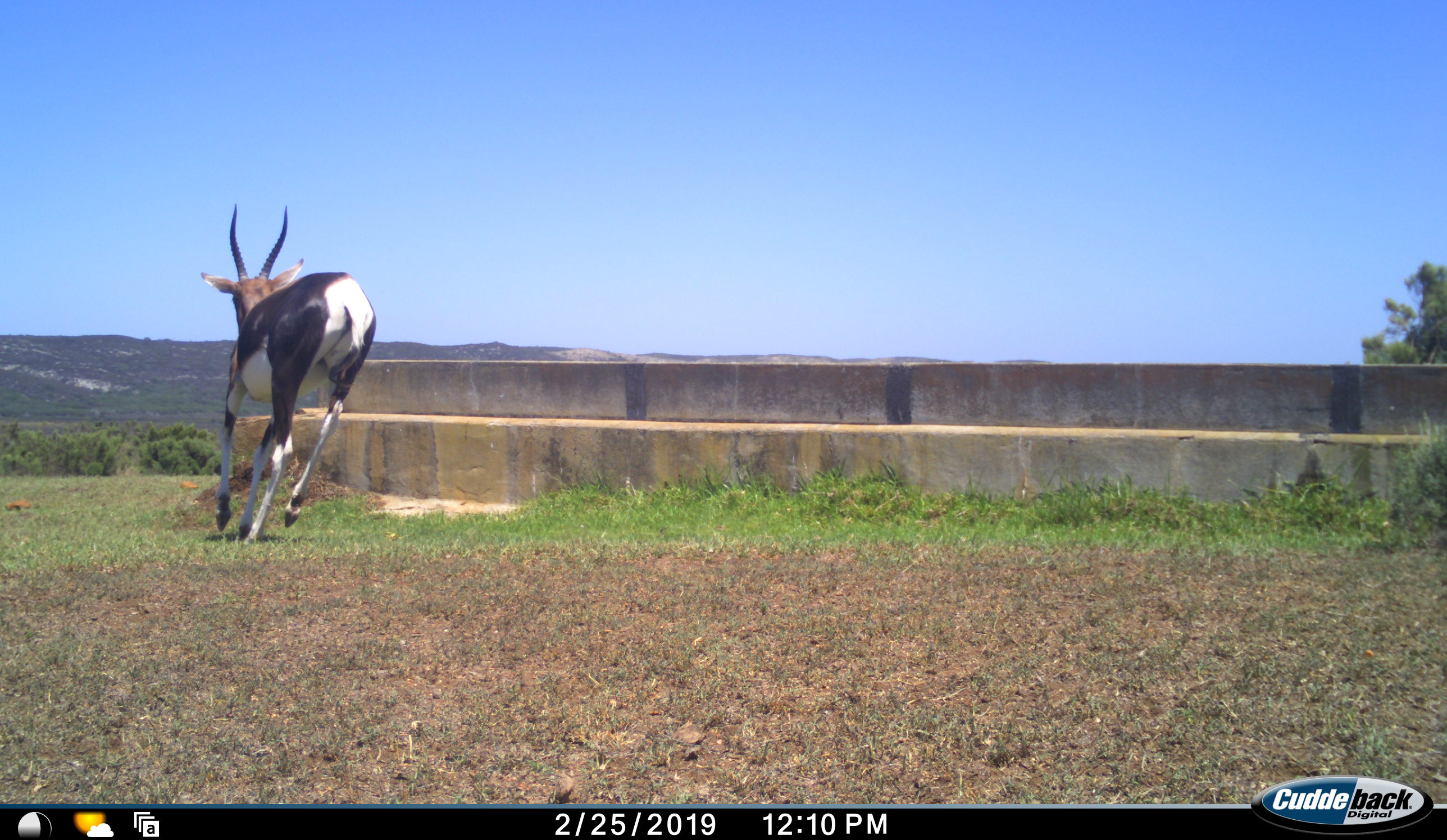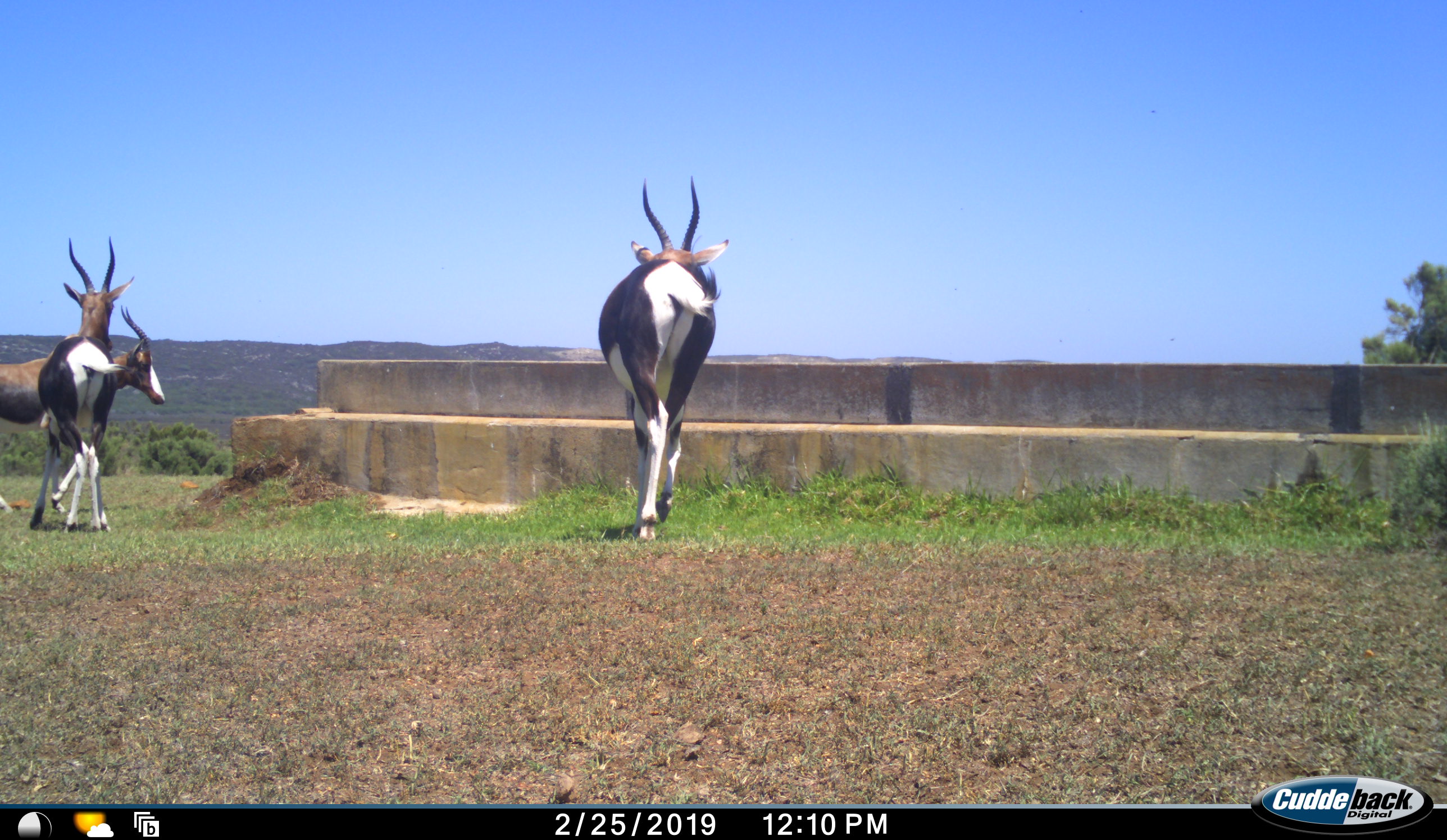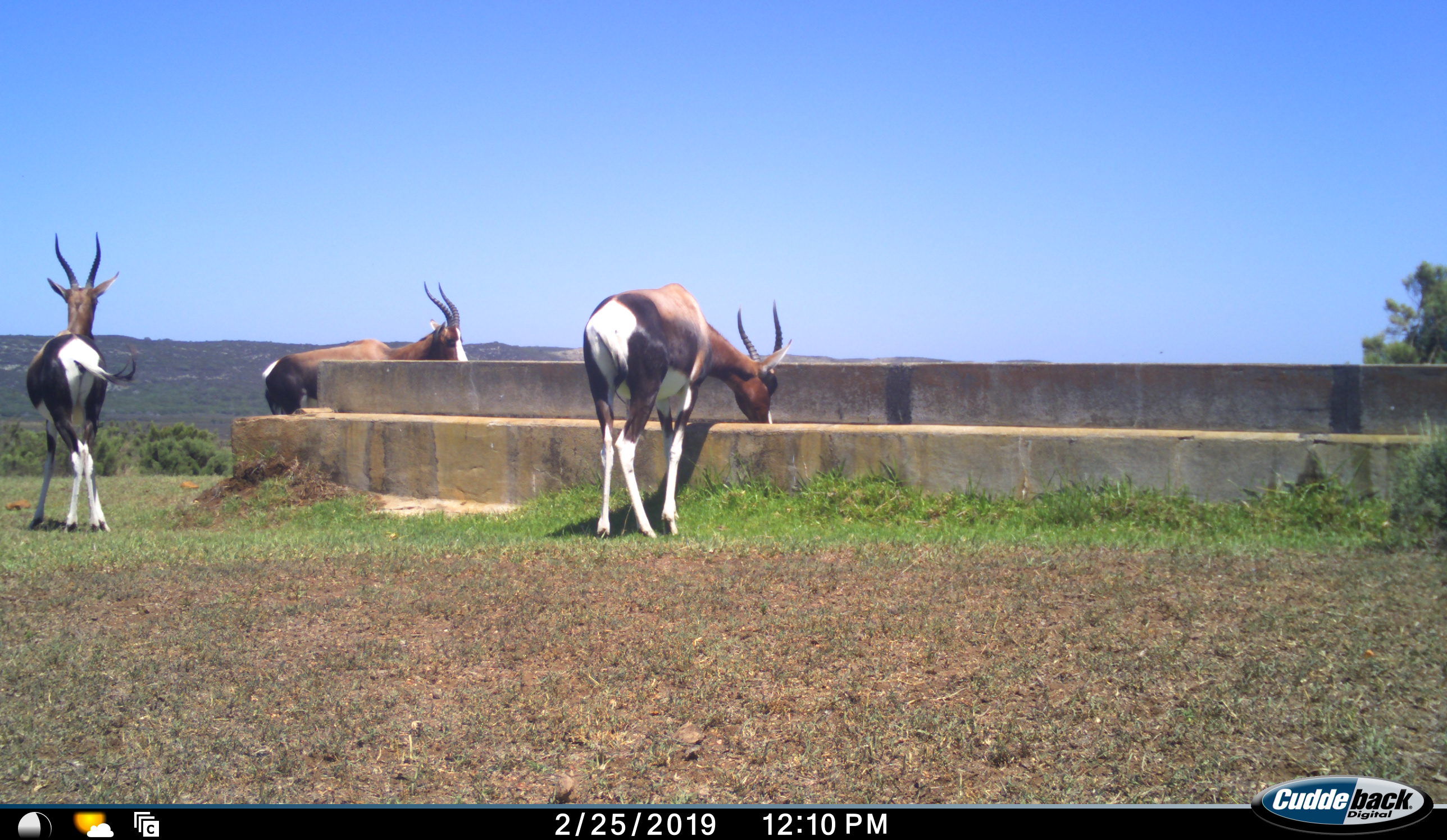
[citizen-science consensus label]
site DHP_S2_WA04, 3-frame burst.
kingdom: Animalia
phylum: Chordata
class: Mammalia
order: Artiodactyla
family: Bovidae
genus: Damaliscus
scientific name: Damaliscus pygargus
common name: bontebok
Bontebok (Damaliscus pygargus), count 3. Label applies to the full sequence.